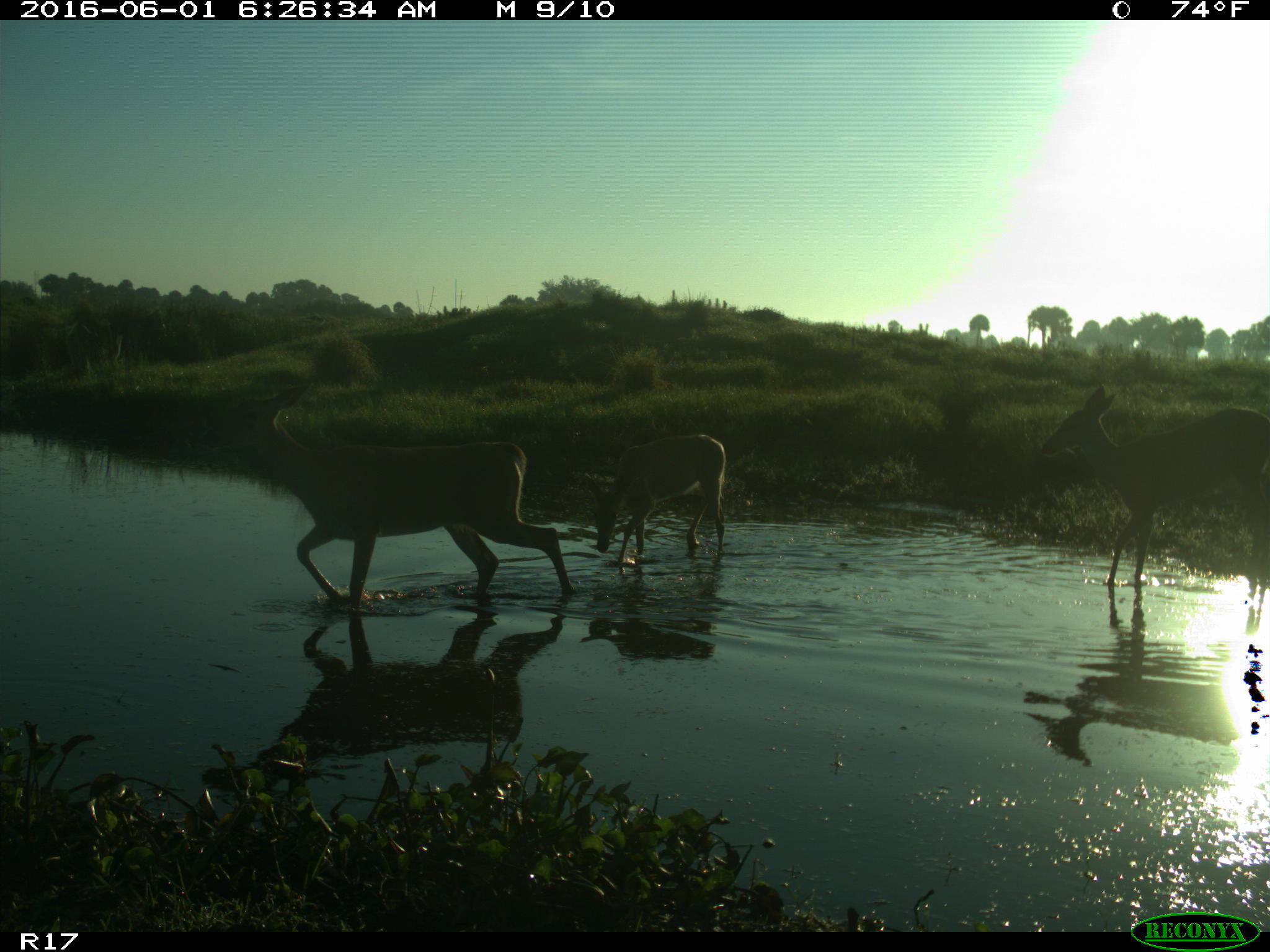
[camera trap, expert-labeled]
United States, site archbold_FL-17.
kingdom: Animalia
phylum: Chordata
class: Mammalia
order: Artiodactyla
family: Cervidae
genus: Odocoileus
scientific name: Odocoileus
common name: deer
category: unidentified deer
Unidentified deer (deer) (Odocoileus).